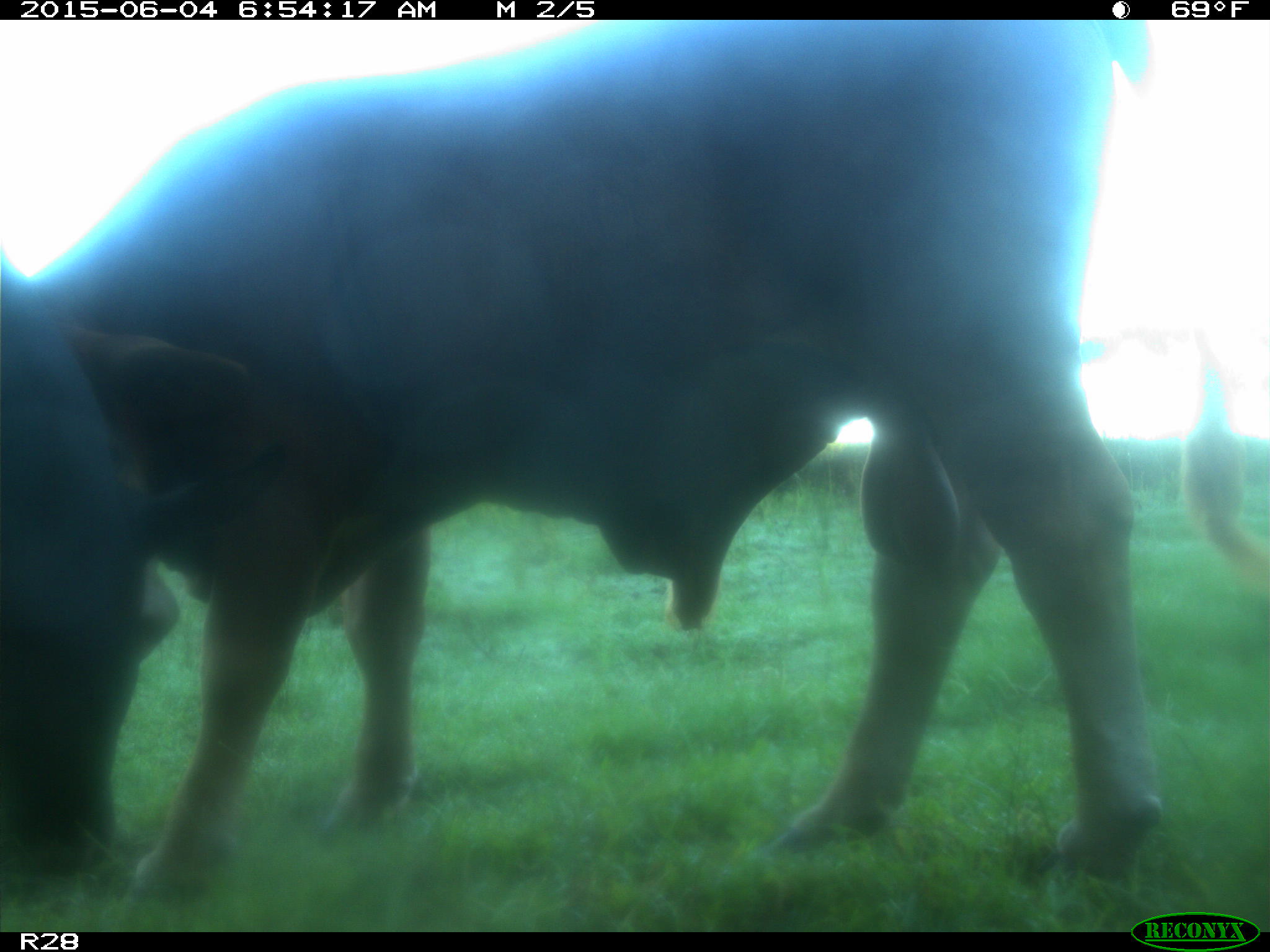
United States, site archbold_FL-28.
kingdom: Animalia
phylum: Chordata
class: Mammalia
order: Artiodactyla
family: Bovidae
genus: Bos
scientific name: Bos taurus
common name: domestic cow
Bos taurus (domestic cow).